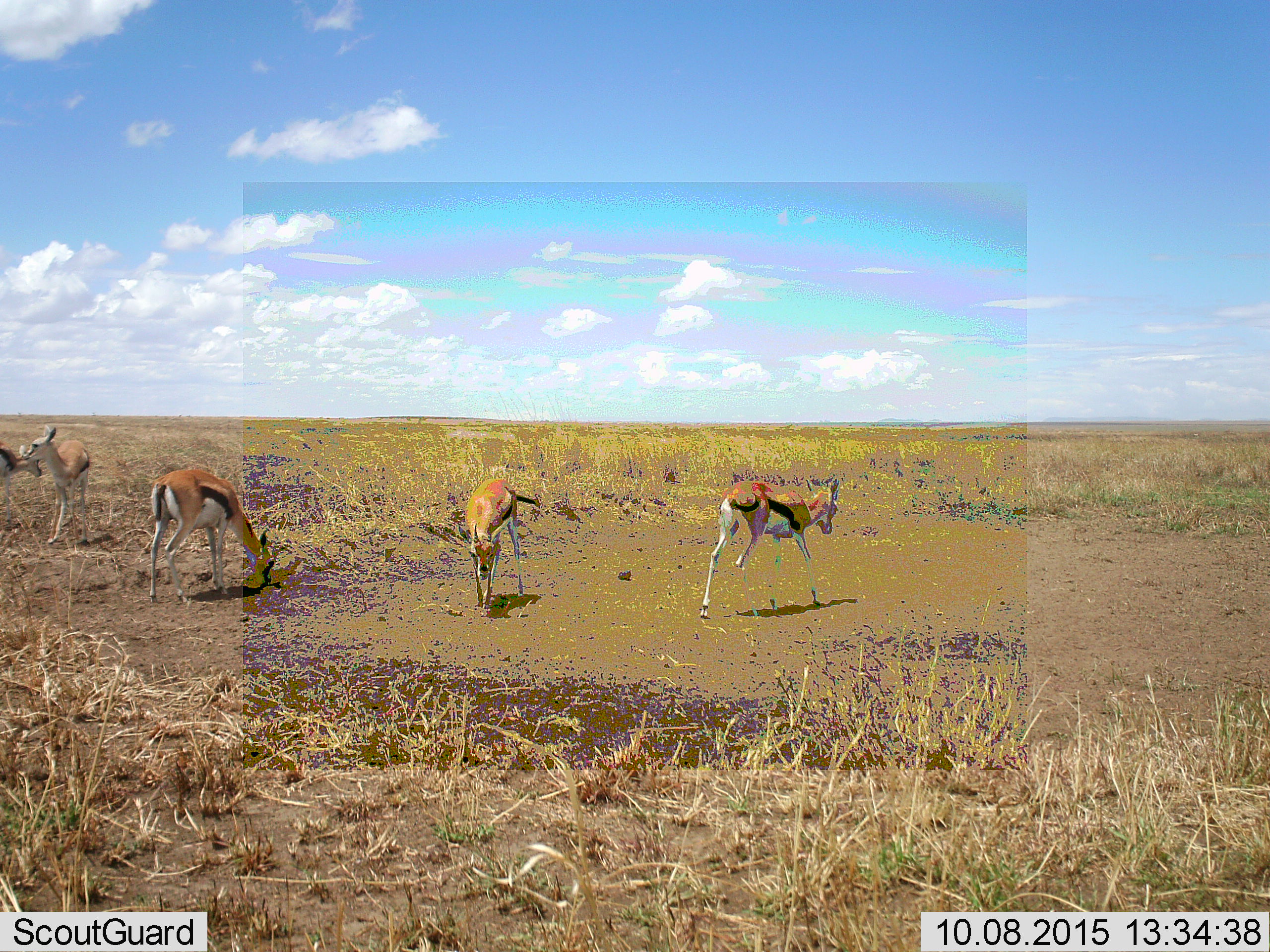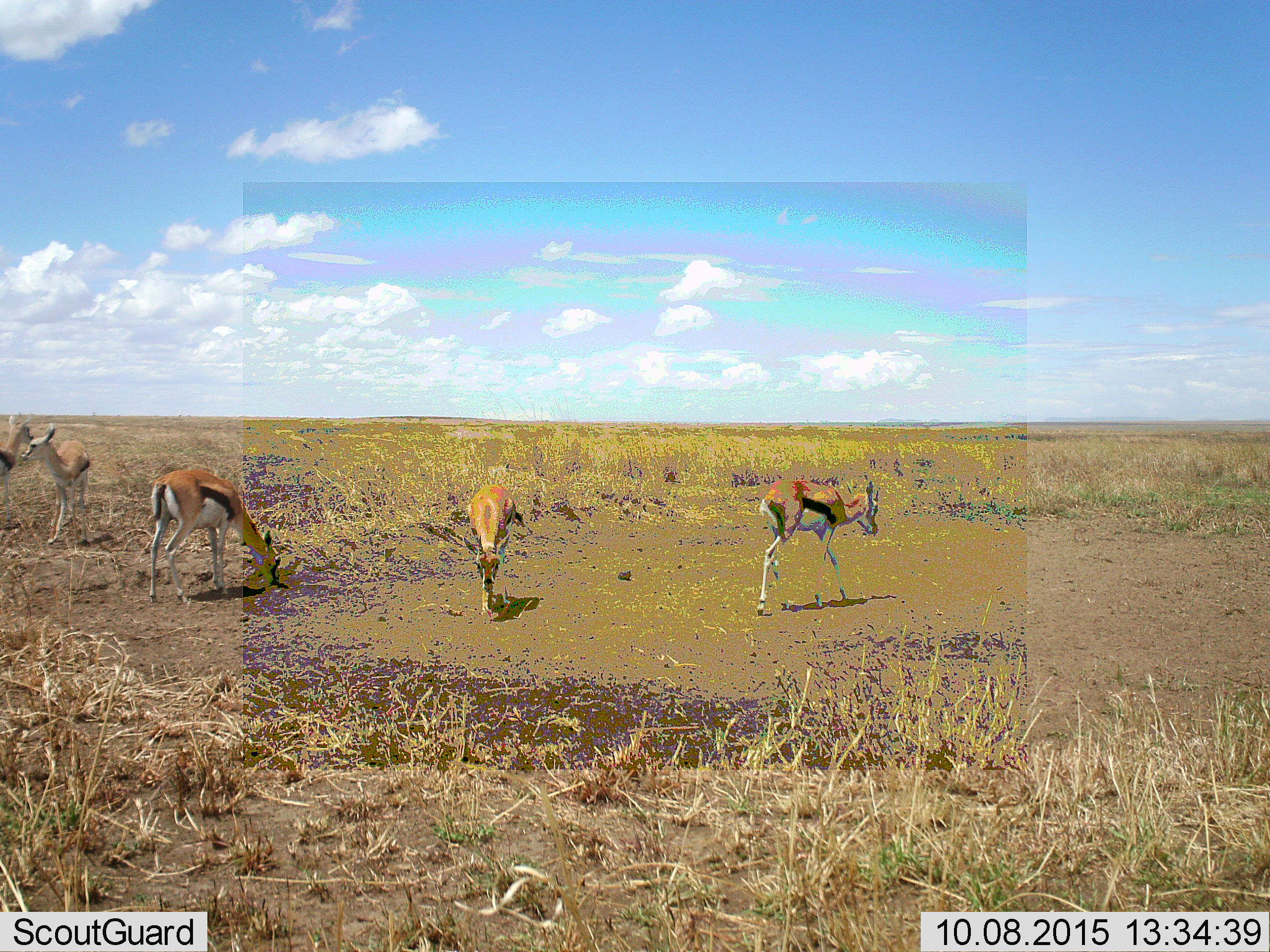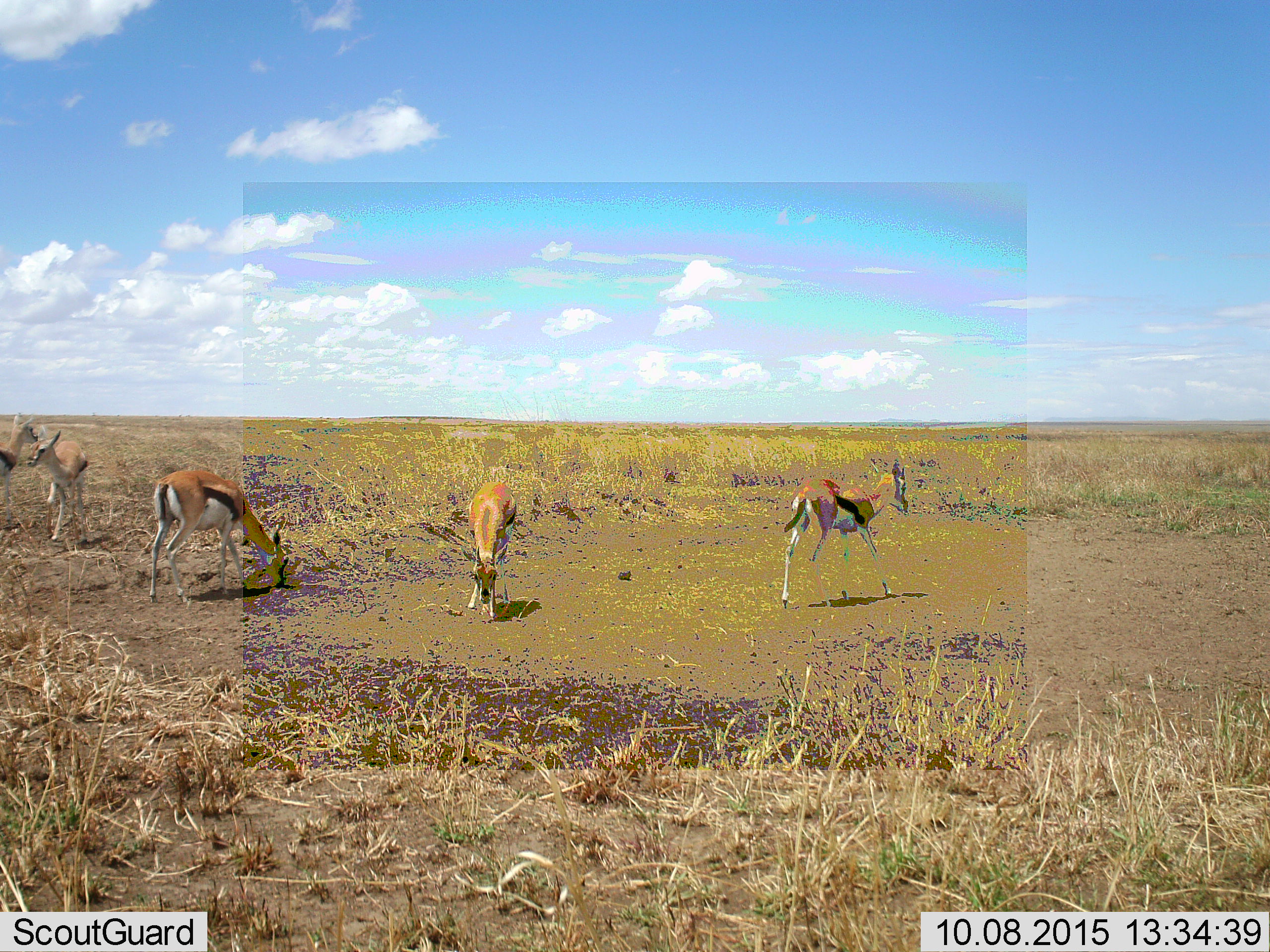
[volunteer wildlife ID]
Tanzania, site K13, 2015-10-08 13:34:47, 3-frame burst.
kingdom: Animalia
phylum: Chordata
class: Mammalia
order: Artiodactyla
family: Bovidae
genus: Eudorcas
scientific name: Eudorcas thomsonii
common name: thomson's gazelle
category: gazellethomsons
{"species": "gazellethomsons (thomson's gazelle) (Eudorcas thomsonii)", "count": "5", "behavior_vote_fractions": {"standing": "44%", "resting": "11%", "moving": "56%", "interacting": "33%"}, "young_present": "11%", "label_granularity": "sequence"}